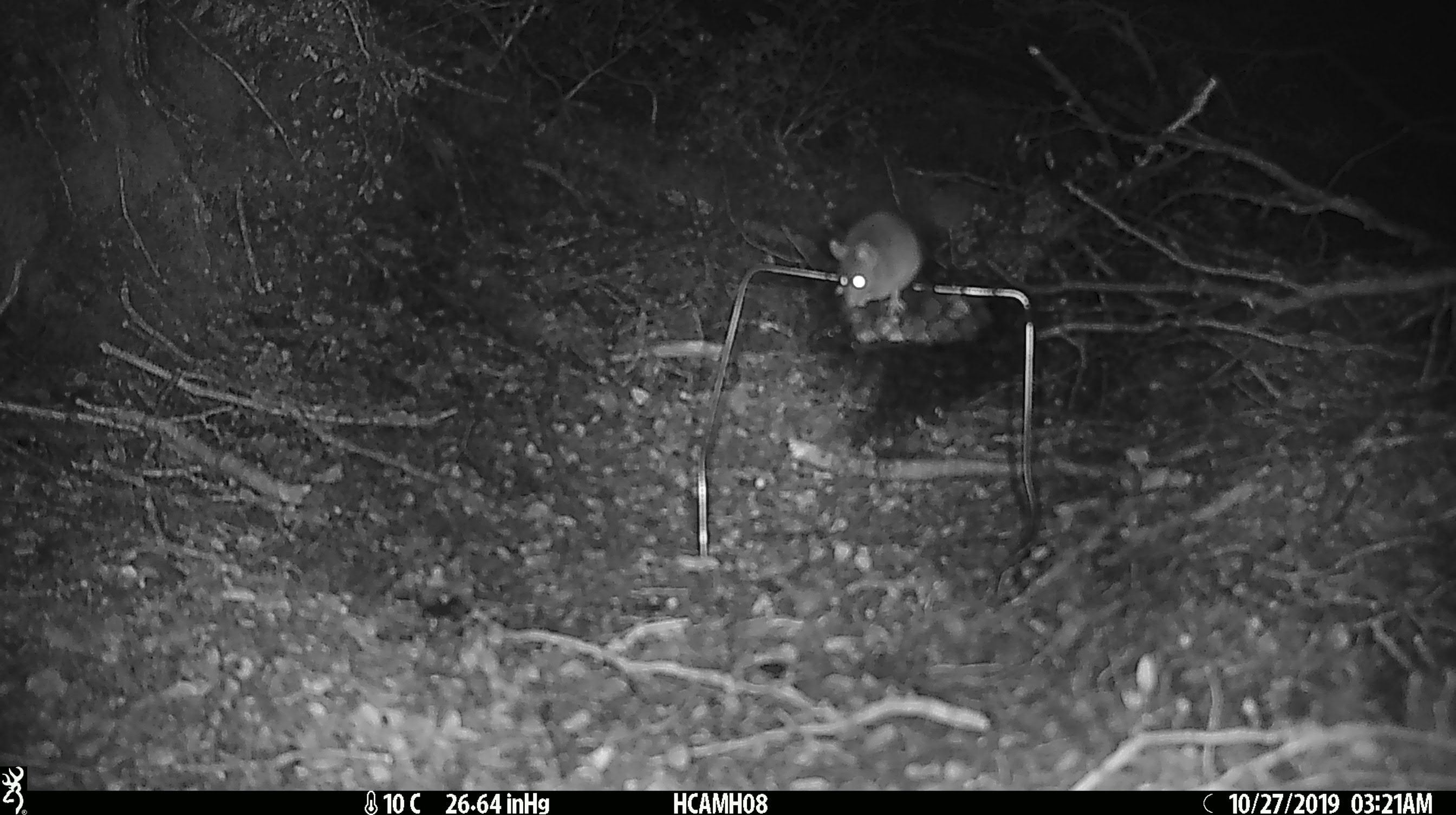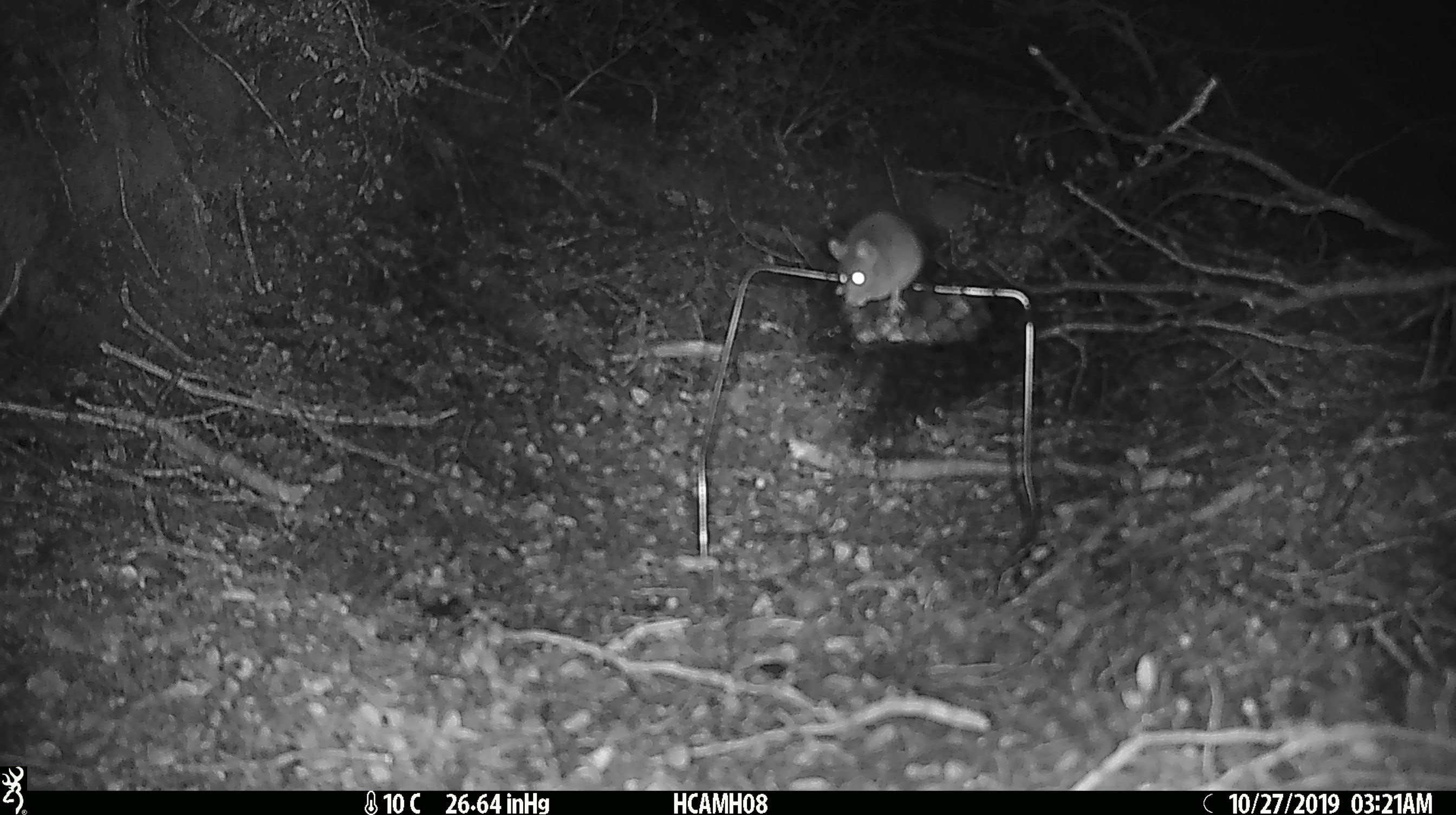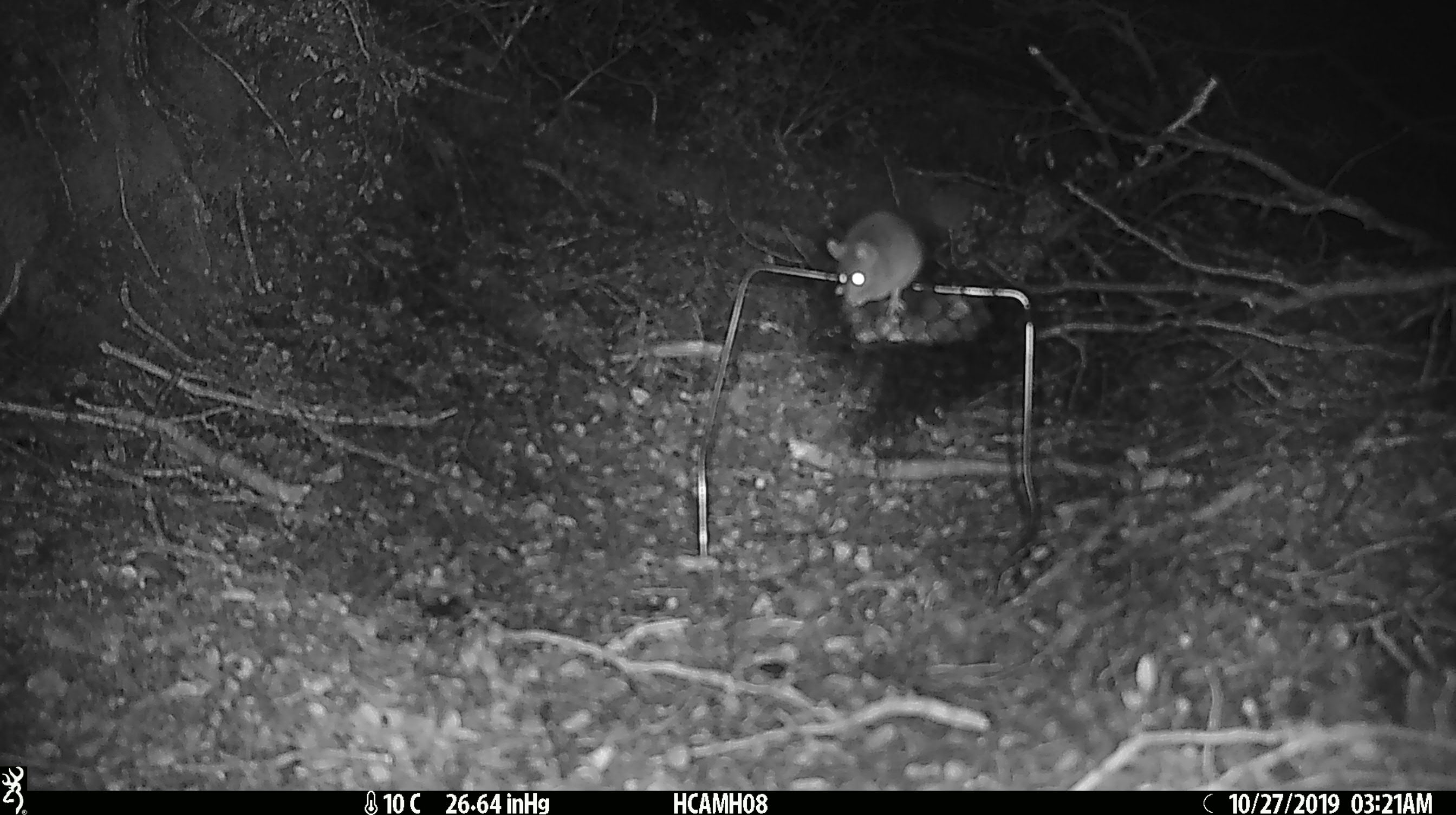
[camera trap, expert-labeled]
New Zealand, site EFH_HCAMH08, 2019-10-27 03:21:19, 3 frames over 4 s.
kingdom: Animalia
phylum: Chordata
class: Mammalia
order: Rodentia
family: Muridae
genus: Mus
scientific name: Mus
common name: mouse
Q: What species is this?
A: Mouse (Mus).